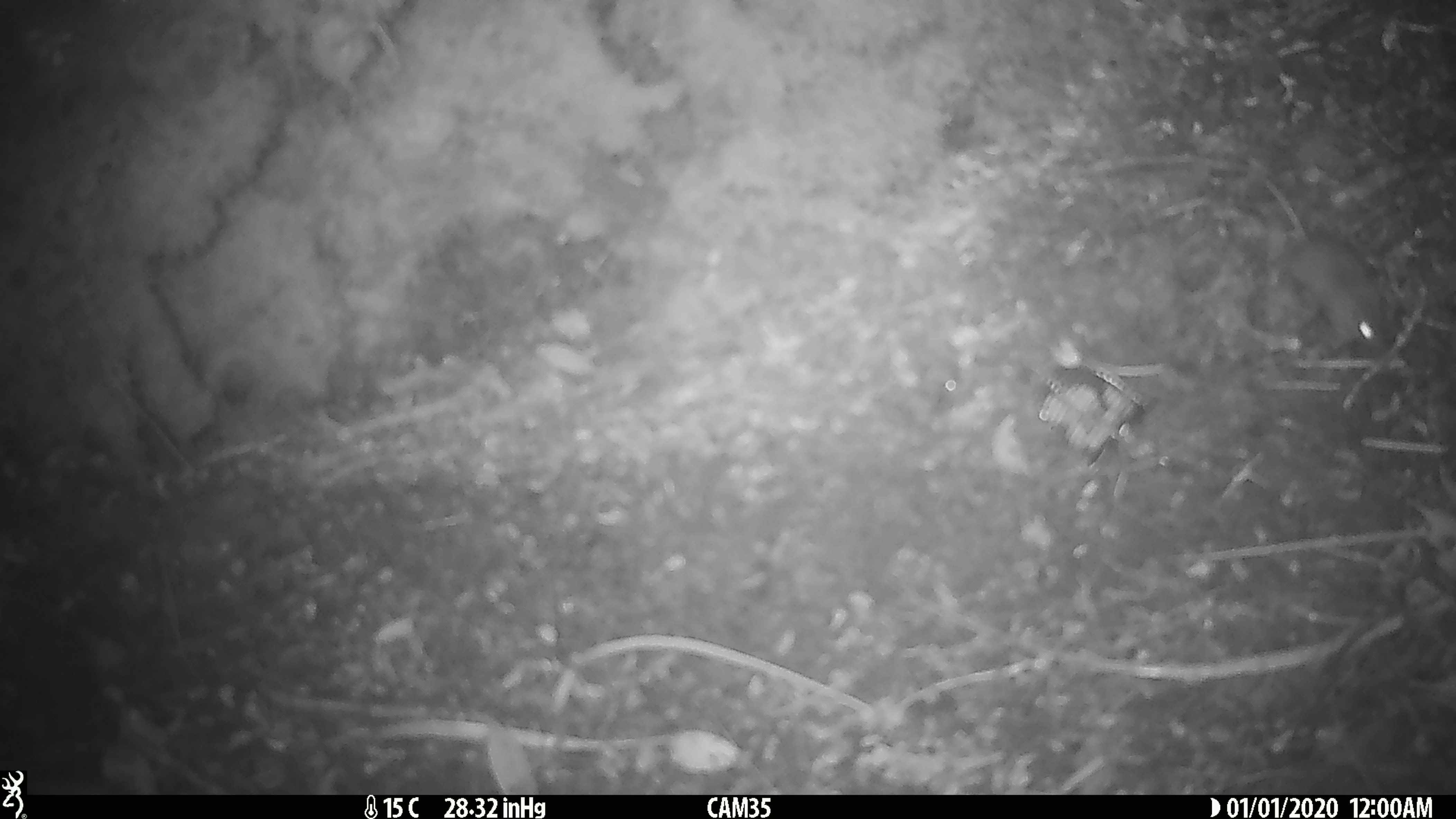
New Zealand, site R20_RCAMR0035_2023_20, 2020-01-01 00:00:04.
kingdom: Animalia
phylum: Chordata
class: Mammalia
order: Rodentia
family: Muridae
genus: Mus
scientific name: Mus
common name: mouse